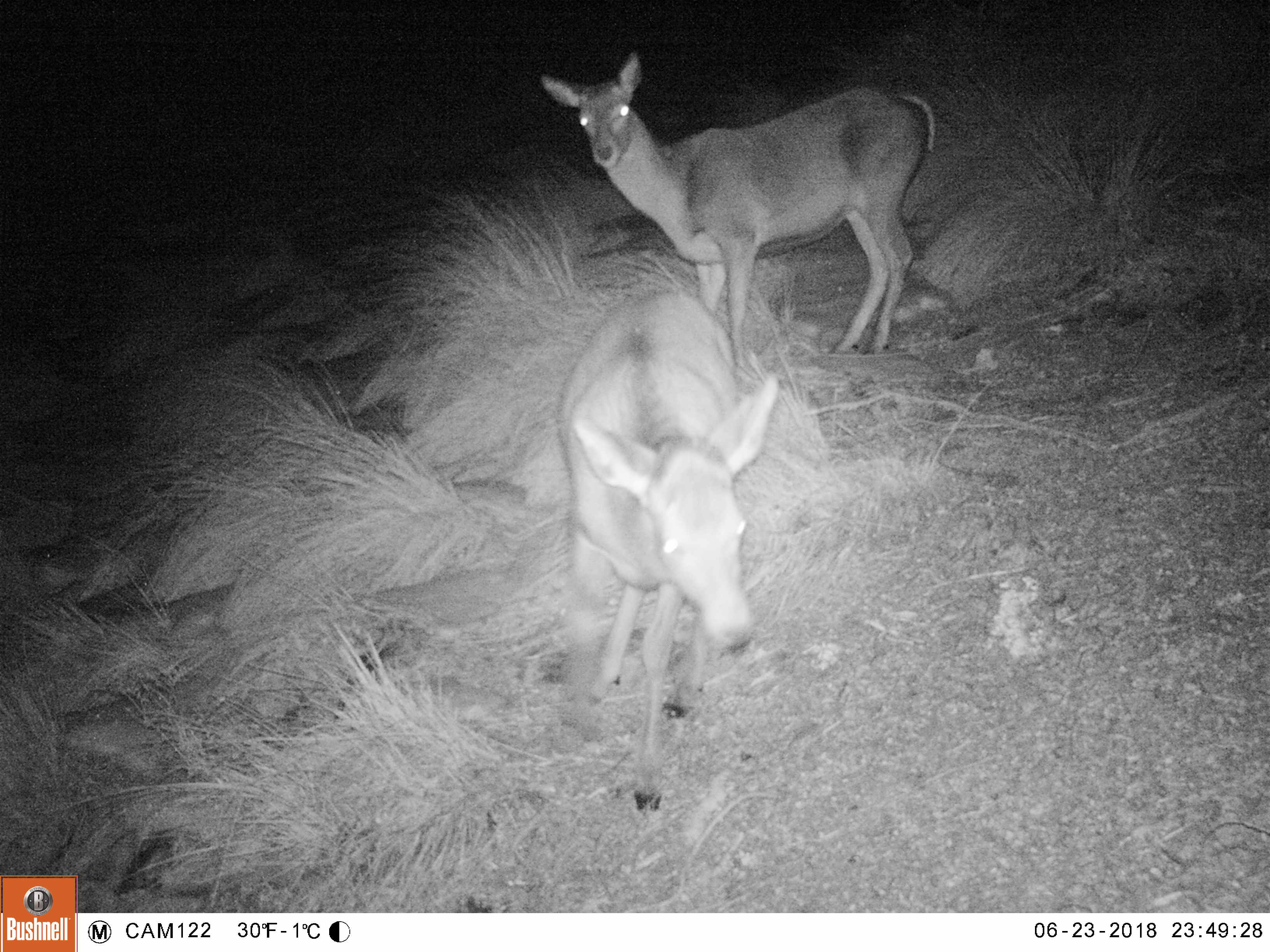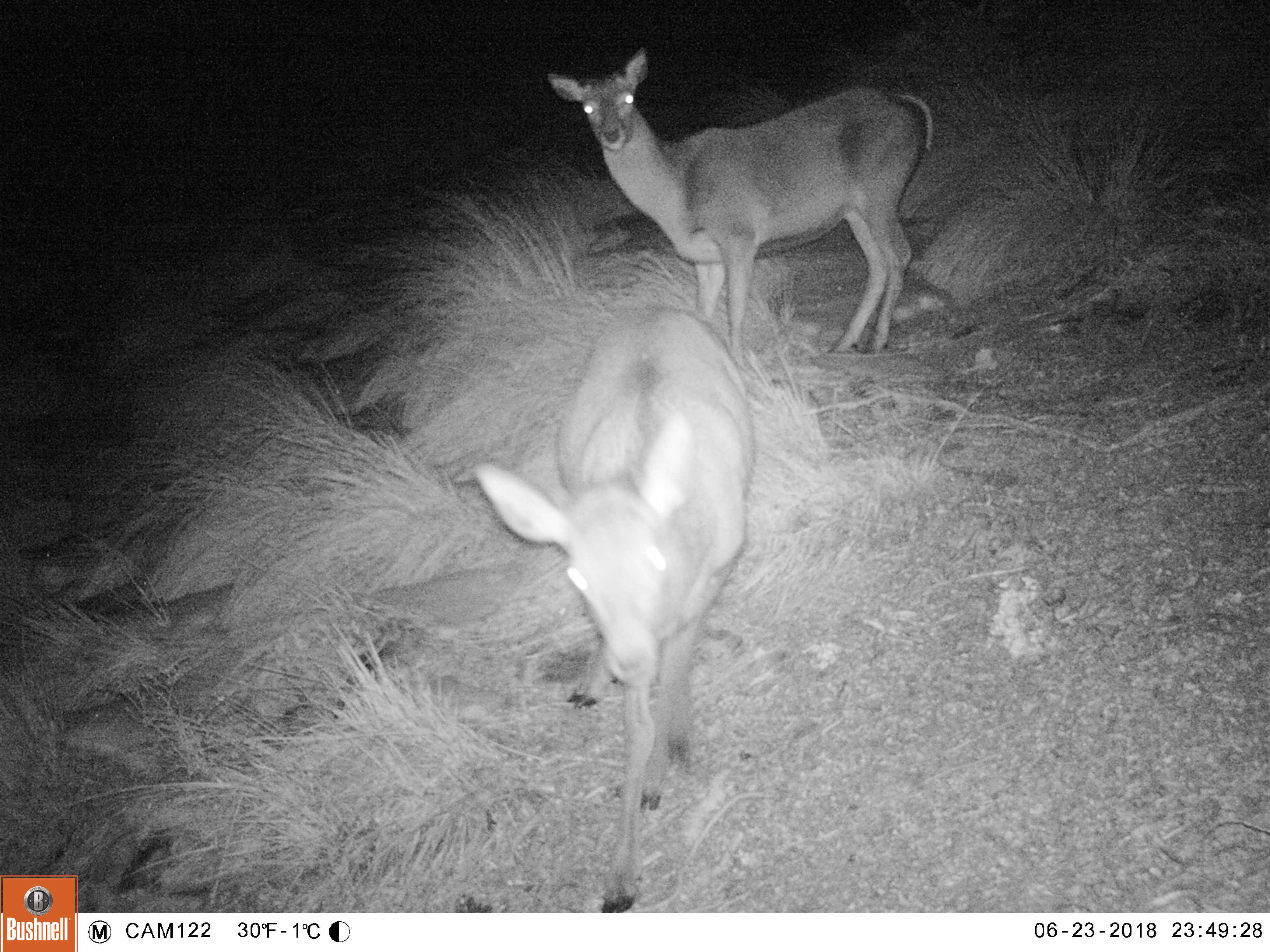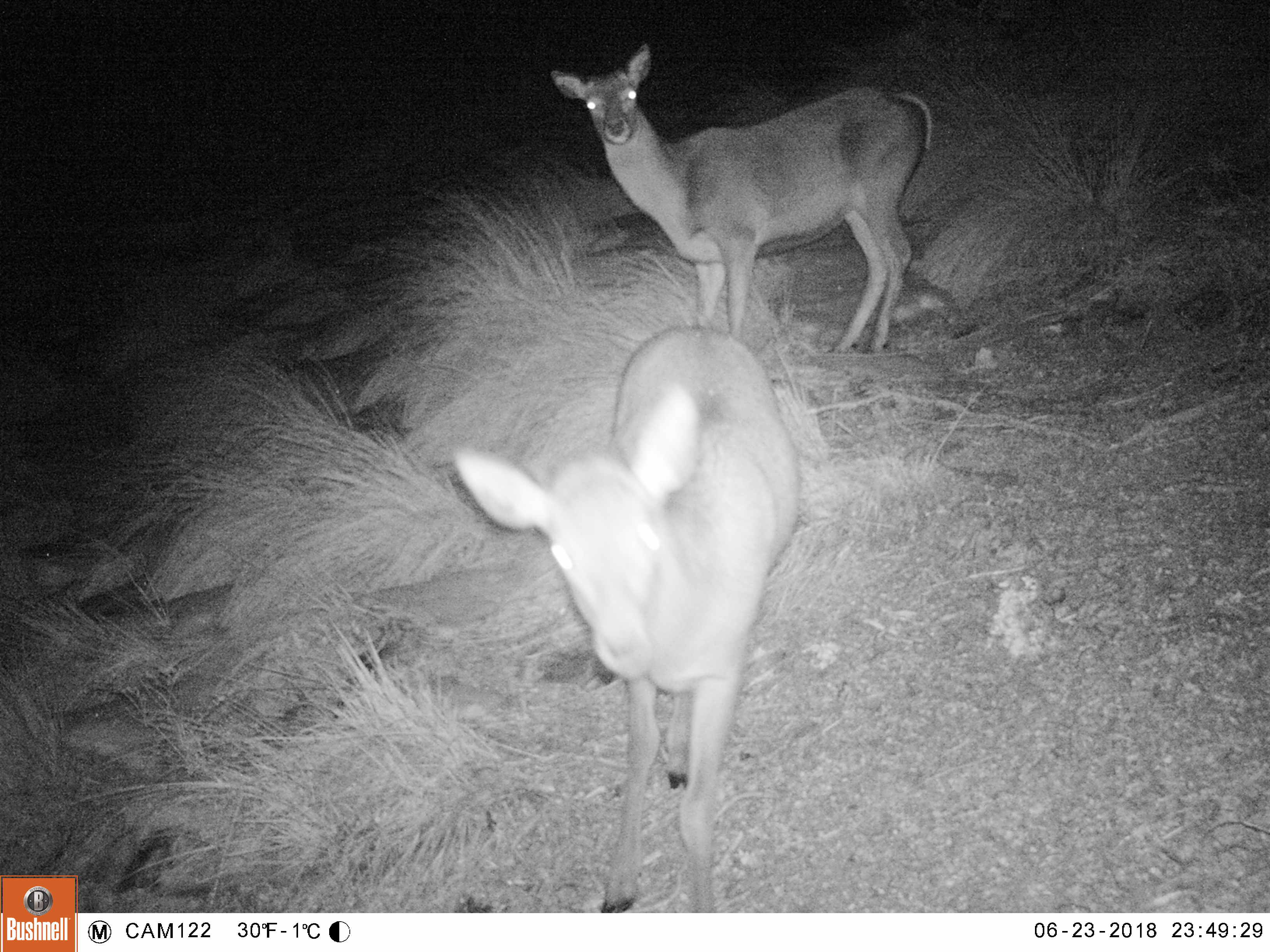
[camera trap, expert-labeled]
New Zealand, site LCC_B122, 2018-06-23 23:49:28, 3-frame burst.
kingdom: Animalia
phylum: Chordata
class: Mammalia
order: Artiodactyla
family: Cervidae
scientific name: Cervidae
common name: deer